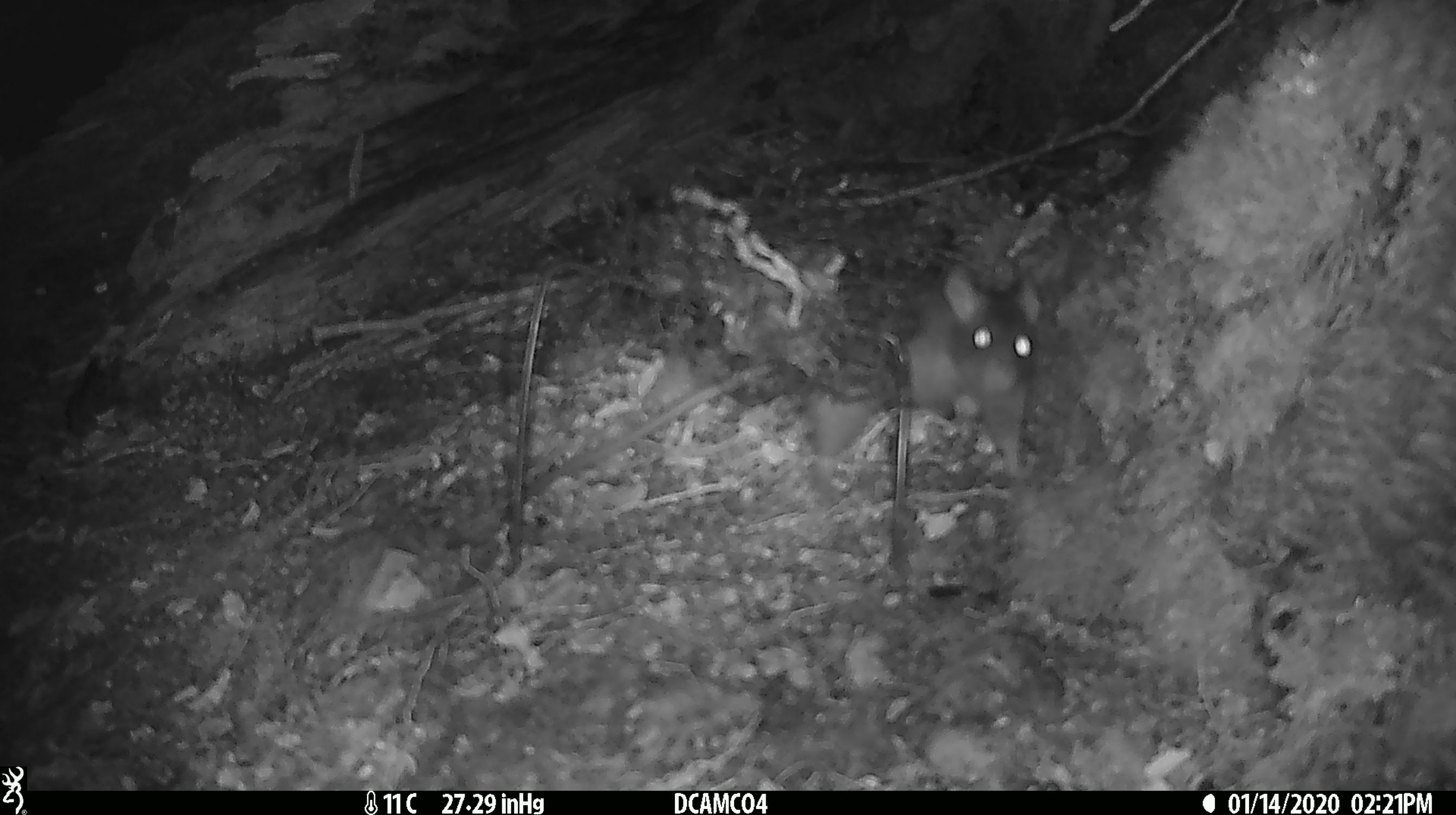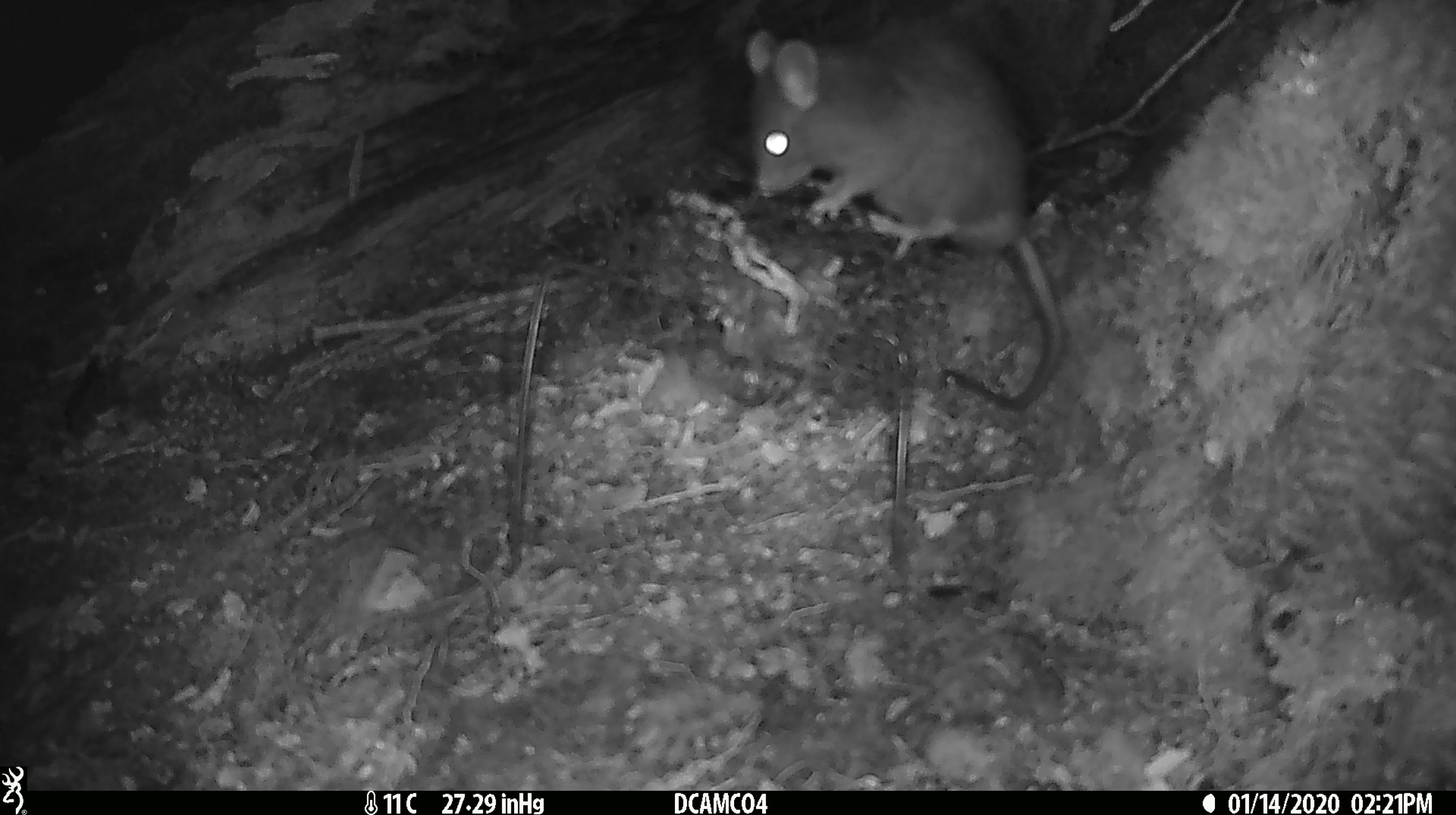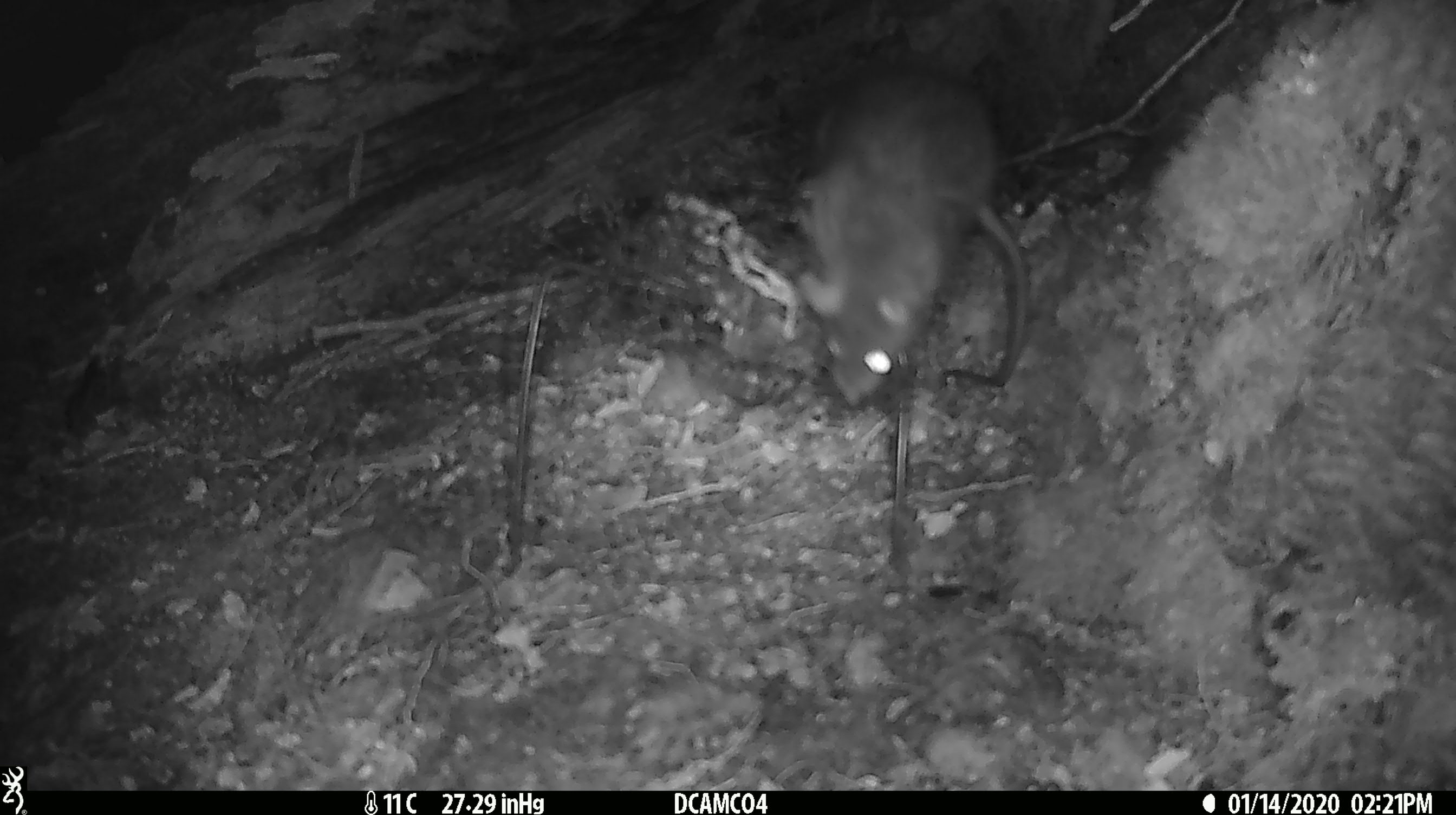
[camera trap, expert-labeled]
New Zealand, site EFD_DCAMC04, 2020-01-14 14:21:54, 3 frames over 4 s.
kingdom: Animalia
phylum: Chordata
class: Mammalia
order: Rodentia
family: Muridae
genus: Rattus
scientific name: Rattus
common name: rat